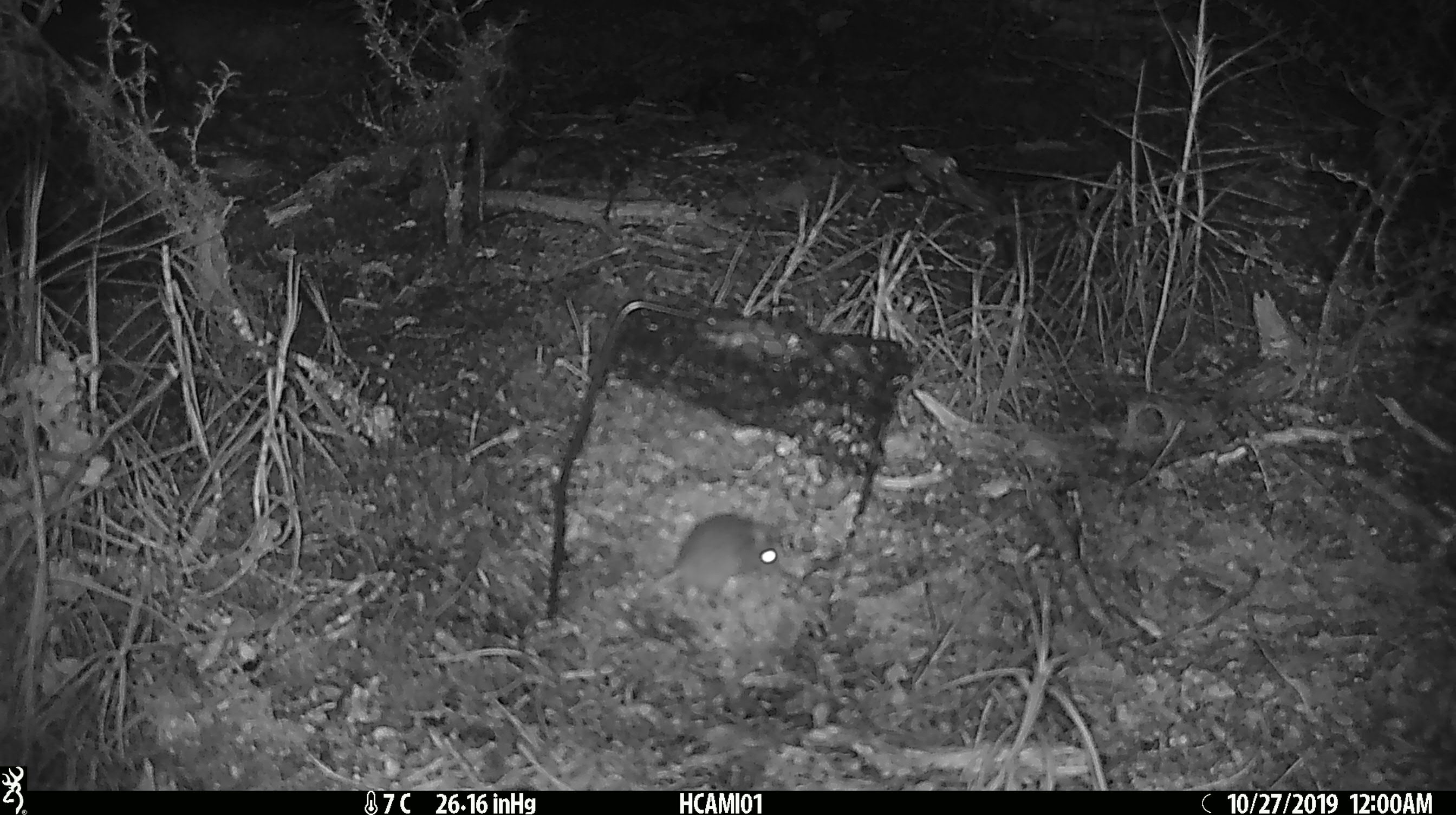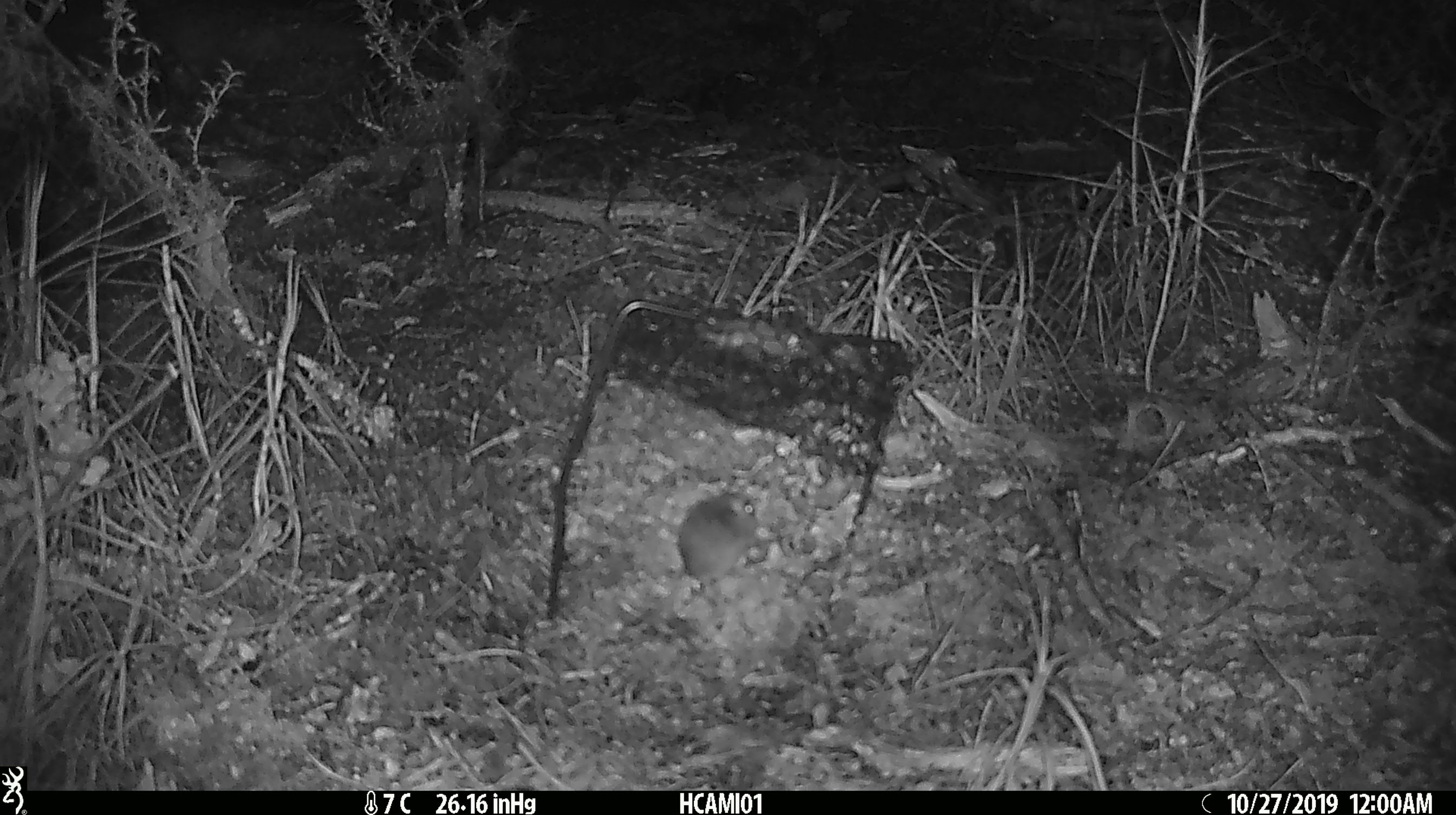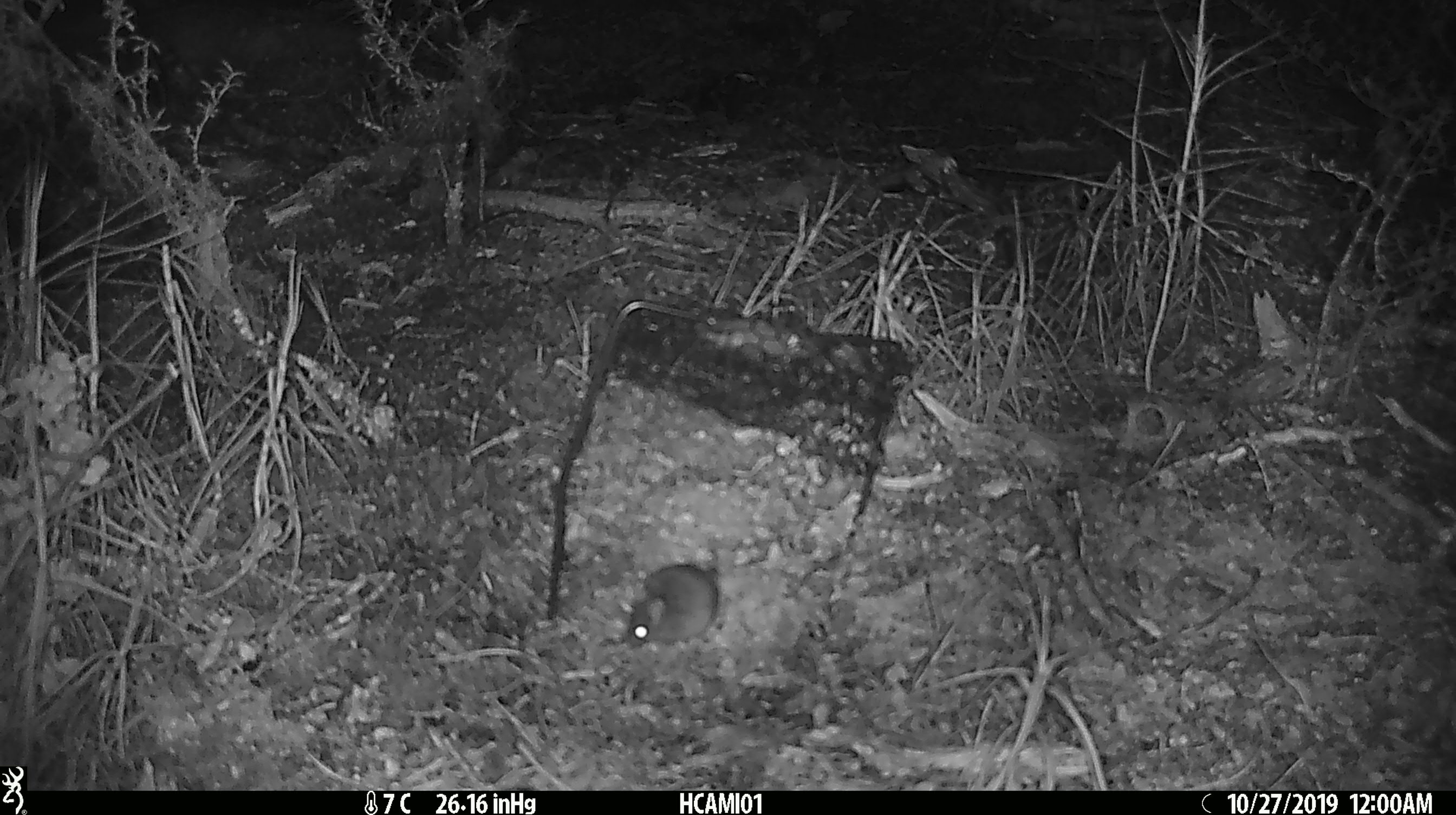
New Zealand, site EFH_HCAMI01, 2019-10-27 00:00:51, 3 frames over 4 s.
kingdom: Animalia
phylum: Chordata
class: Mammalia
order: Rodentia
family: Muridae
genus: Mus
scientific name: Mus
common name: mouse